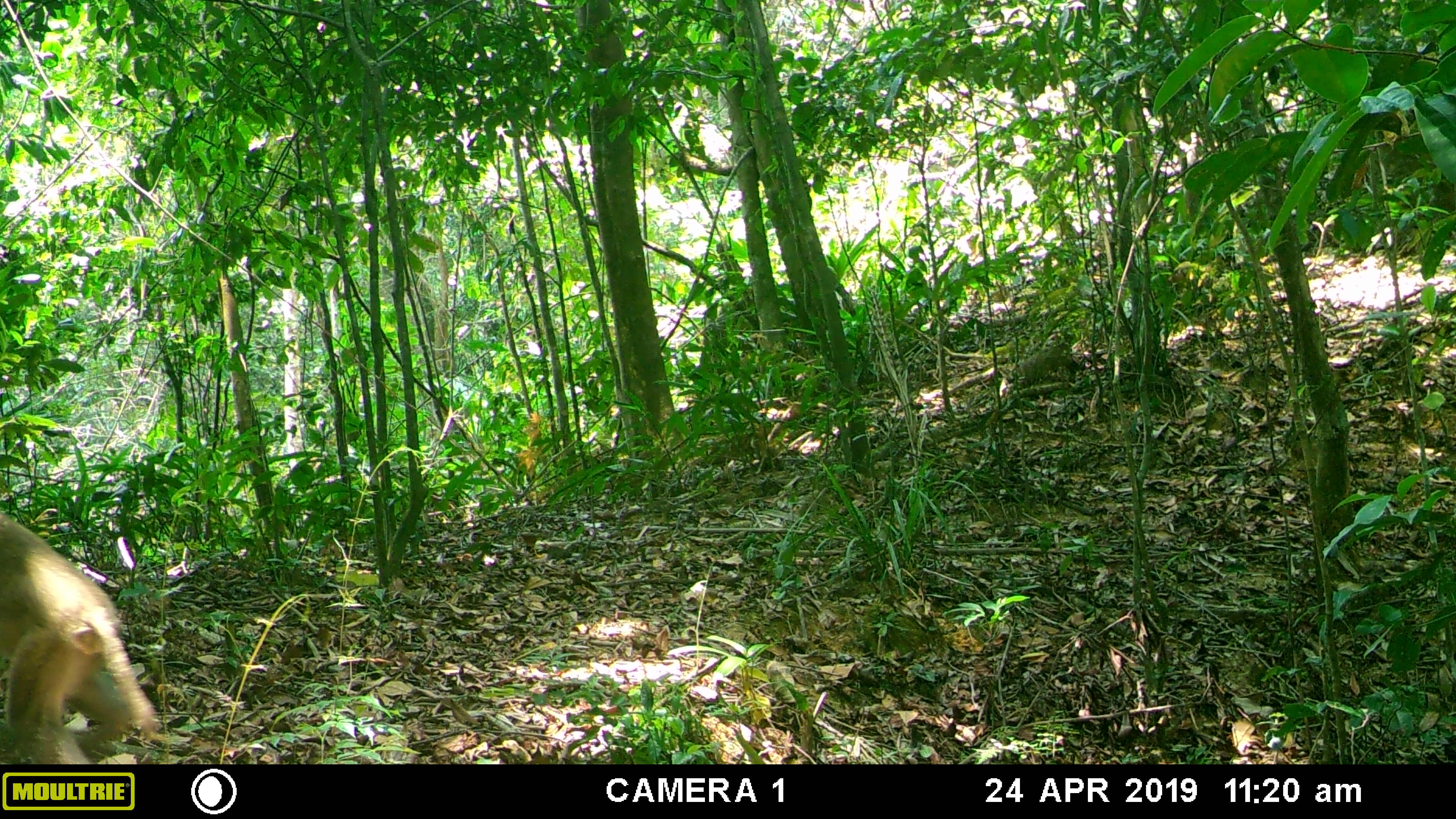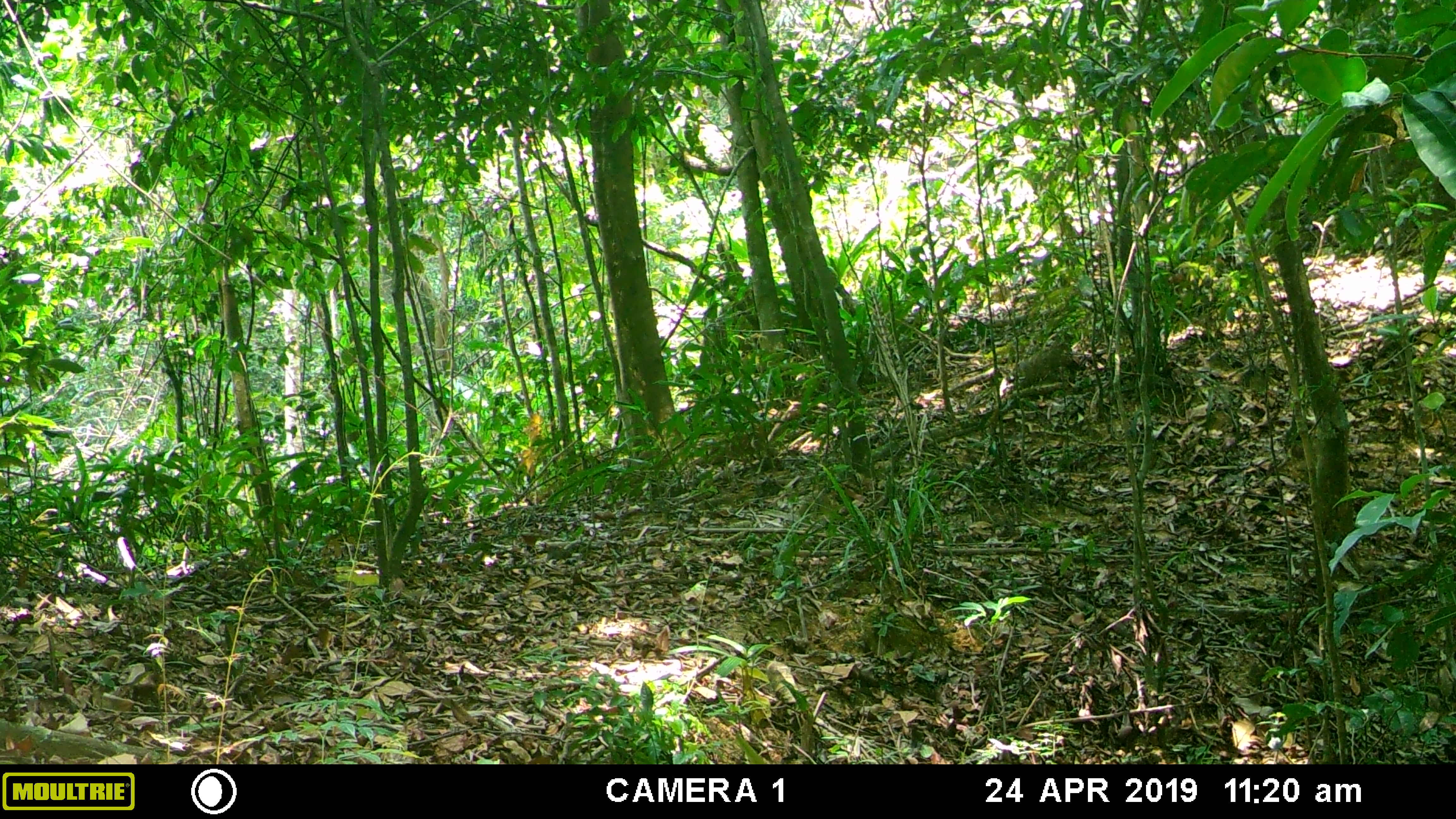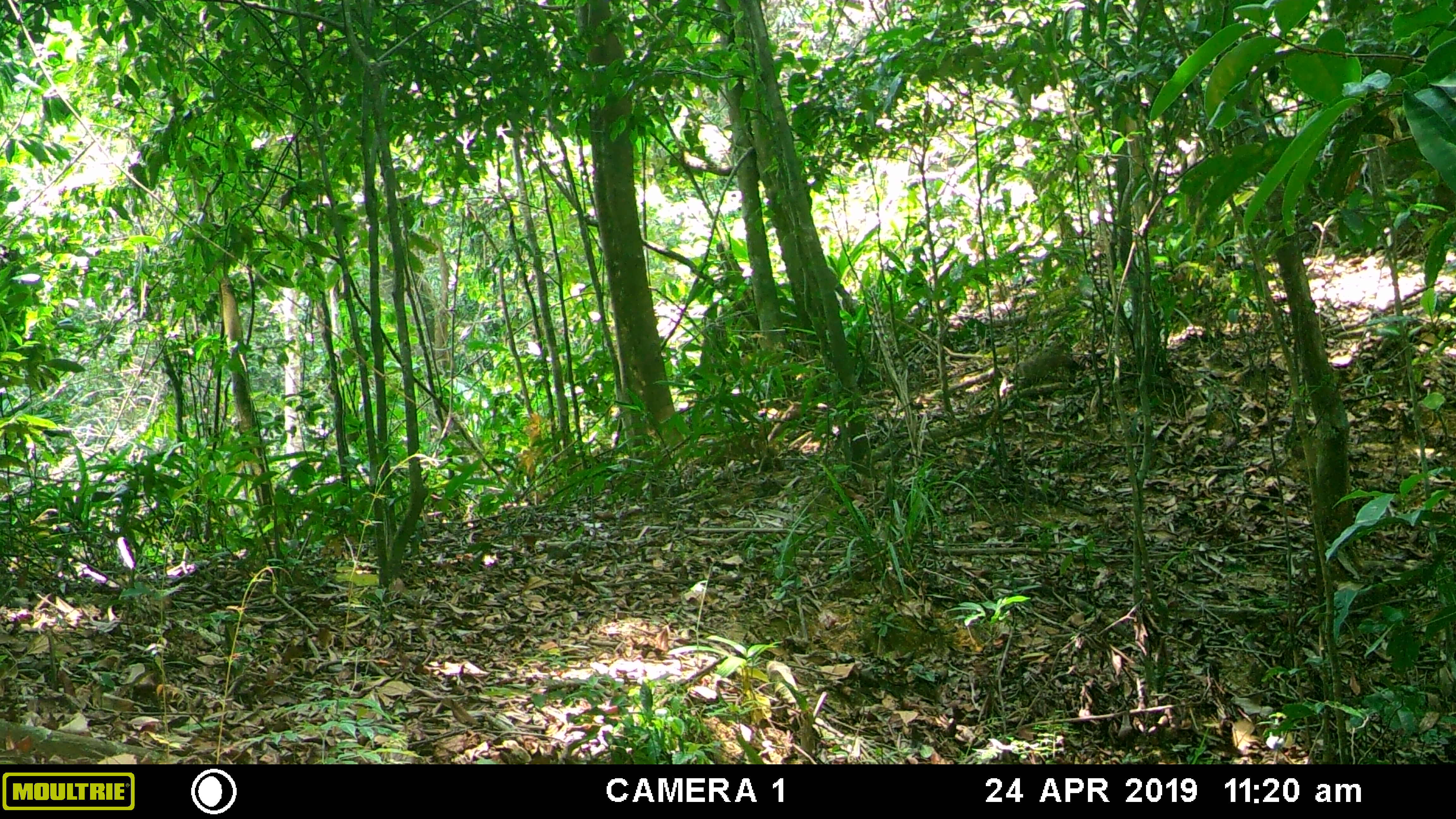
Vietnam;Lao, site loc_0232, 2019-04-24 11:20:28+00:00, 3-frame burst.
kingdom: Animalia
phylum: Chordata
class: Mammalia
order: Primates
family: Cercopithecidae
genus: Macaca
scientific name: Macaca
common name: macaques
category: assam or rhesus macaque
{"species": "assam or rhesus macaque (macaques) (Macaca)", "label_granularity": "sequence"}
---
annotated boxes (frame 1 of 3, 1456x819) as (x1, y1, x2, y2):
assam or rhesus macaque: (0, 511, 163, 764)